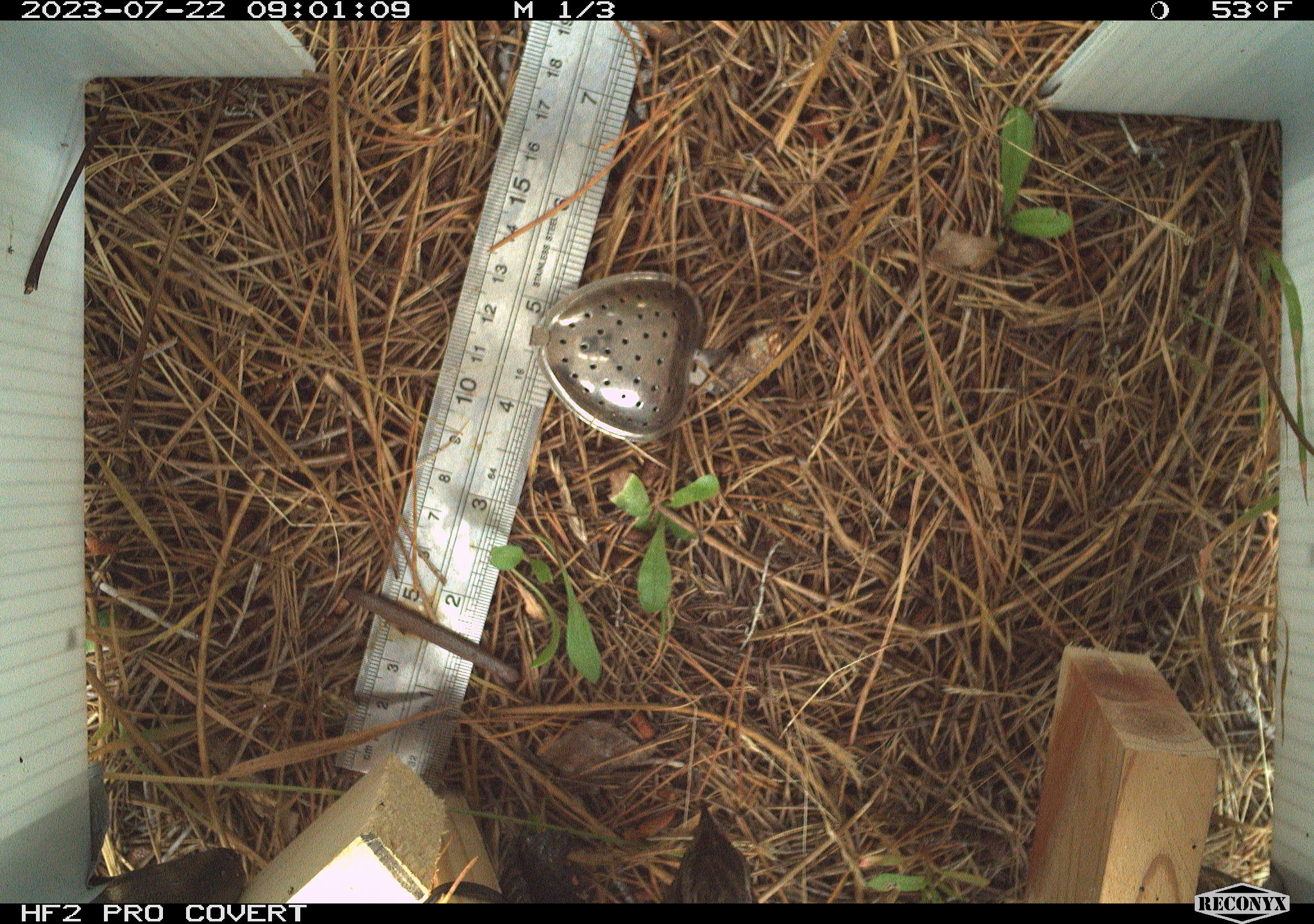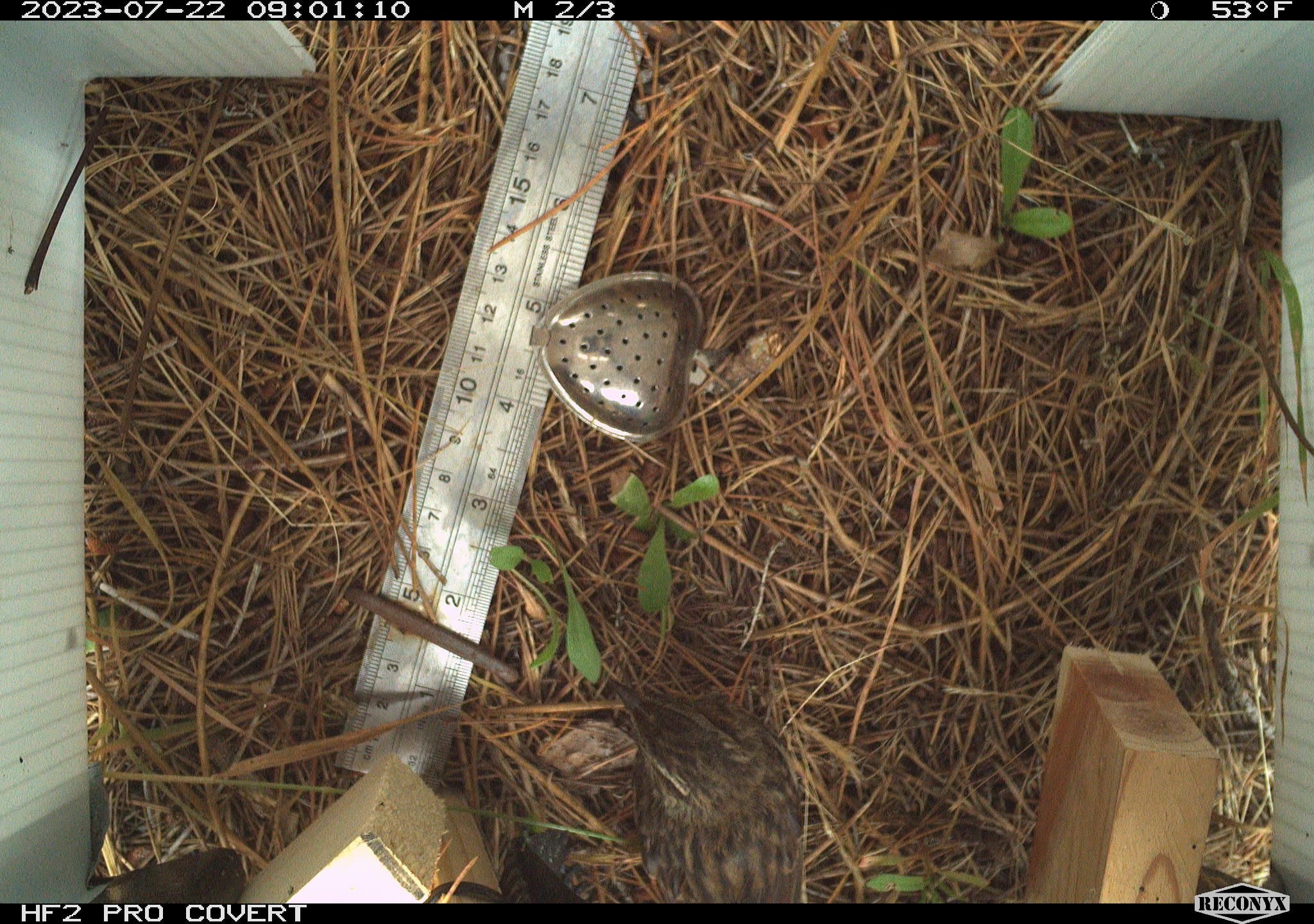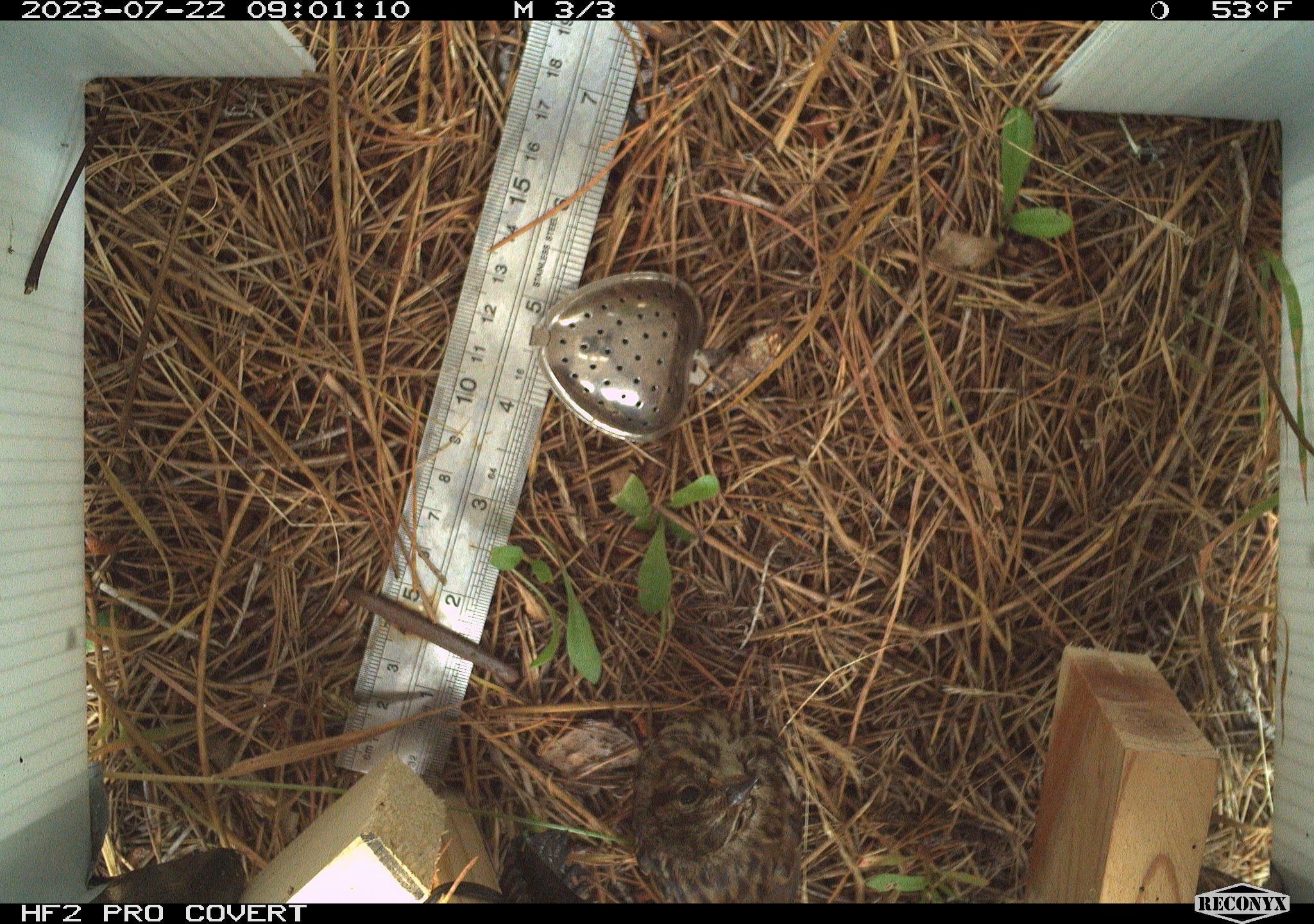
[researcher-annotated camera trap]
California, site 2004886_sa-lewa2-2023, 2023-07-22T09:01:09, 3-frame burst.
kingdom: Animalia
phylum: Chordata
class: Aves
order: Passeriformes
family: Passerellidae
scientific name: Passerellidae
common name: new world sparrows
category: passerellidae family